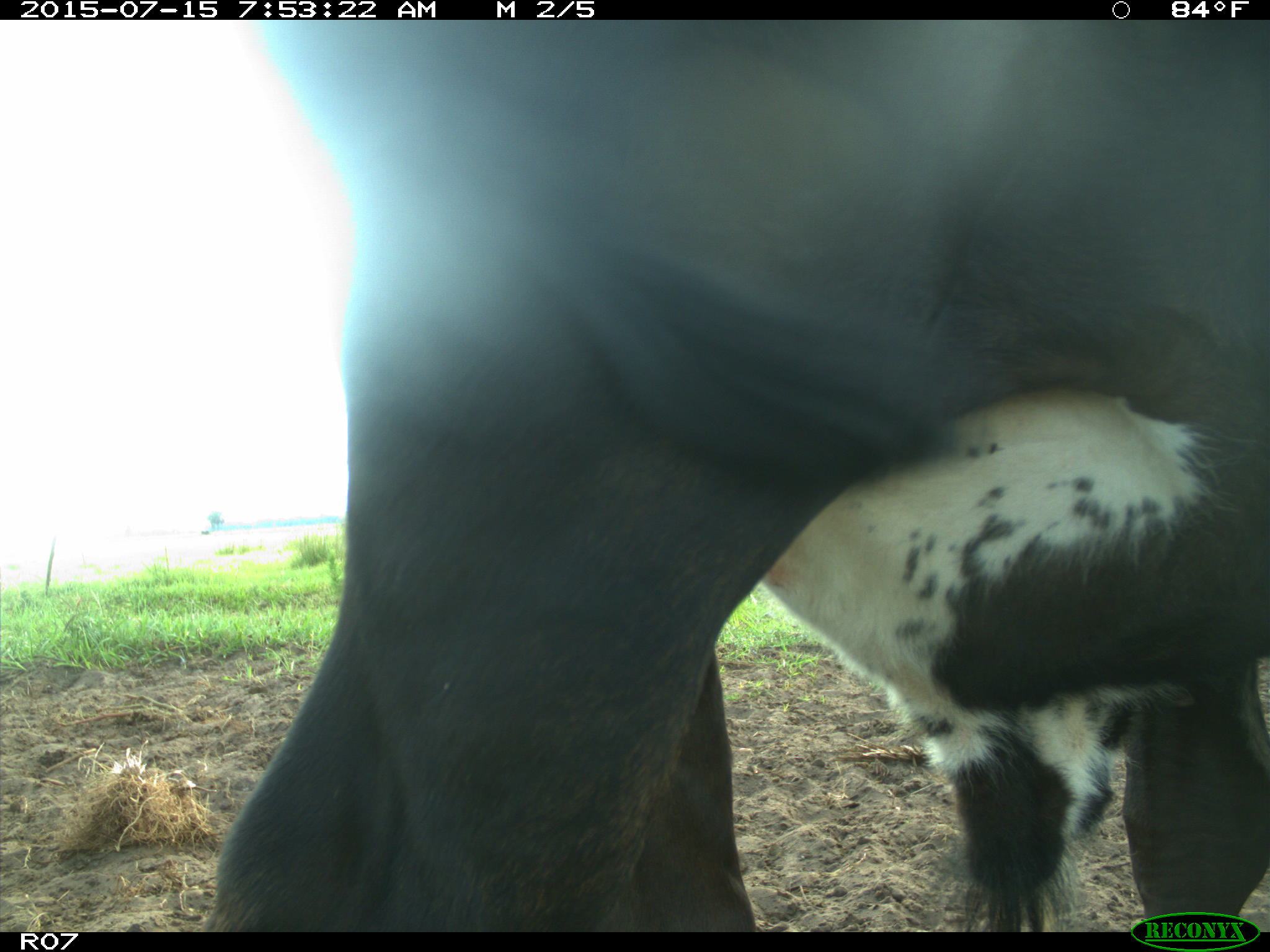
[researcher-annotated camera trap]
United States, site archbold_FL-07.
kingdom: Animalia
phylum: Chordata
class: Mammalia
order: Artiodactyla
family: Bovidae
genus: Bos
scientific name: Bos taurus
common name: domestic cow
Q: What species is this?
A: Bos taurus (domestic cow).